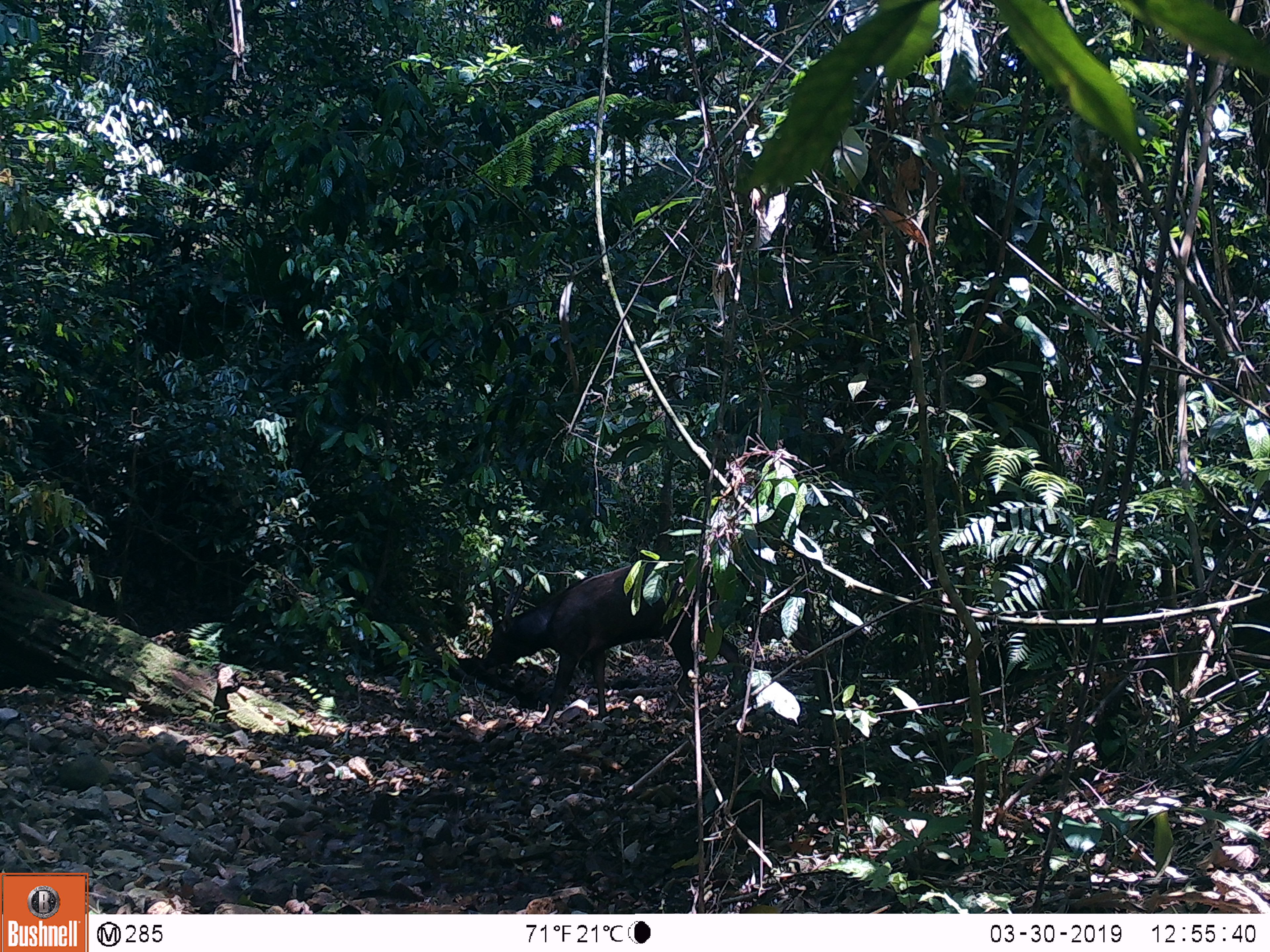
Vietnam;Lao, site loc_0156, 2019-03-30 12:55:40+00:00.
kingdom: Animalia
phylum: Chordata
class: Mammalia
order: Artiodactyla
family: Cervidae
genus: Rusa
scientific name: Rusa unicolor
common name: sambar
Sambar (Rusa unicolor). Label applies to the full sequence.